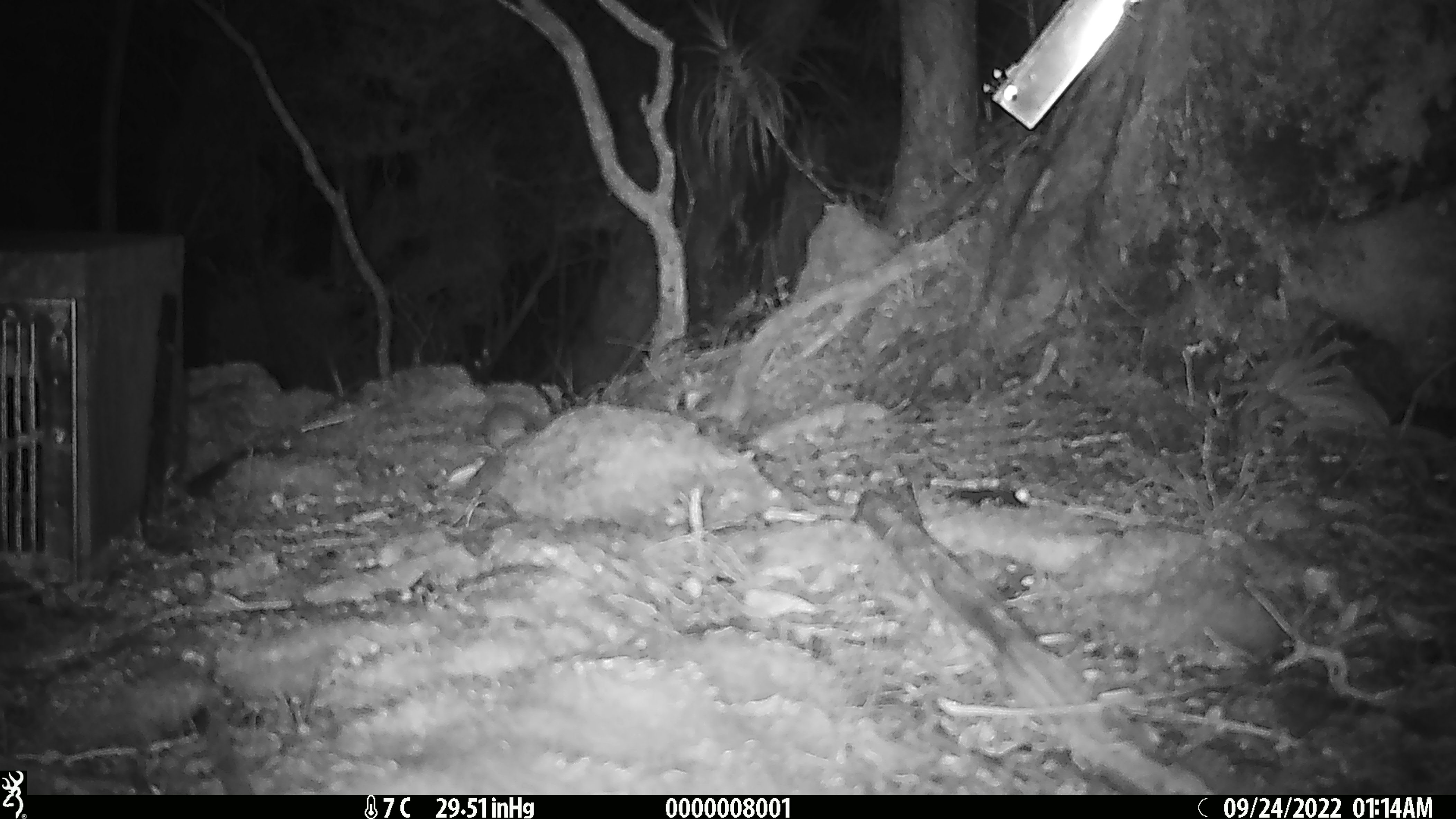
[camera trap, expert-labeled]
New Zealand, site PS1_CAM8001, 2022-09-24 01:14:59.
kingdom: Animalia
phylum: Chordata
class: Mammalia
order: Rodentia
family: Muridae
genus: Mus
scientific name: Mus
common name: mouse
Mouse (Mus).